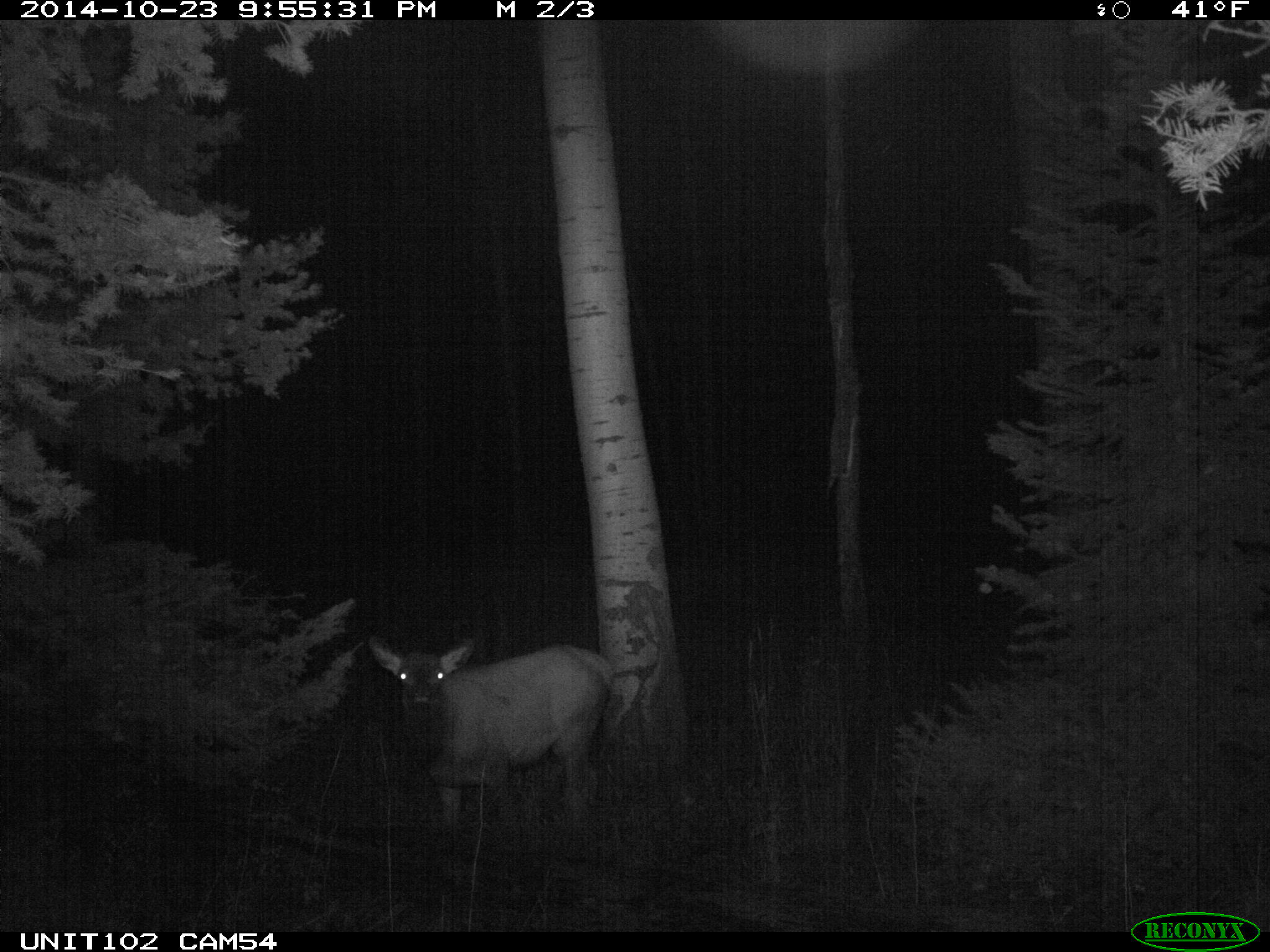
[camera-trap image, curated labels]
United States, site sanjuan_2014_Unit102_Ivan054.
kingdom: Animalia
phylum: Chordata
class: Mammalia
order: Artiodactyla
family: Cervidae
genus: Cervus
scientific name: Cervus elaphus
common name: red deer